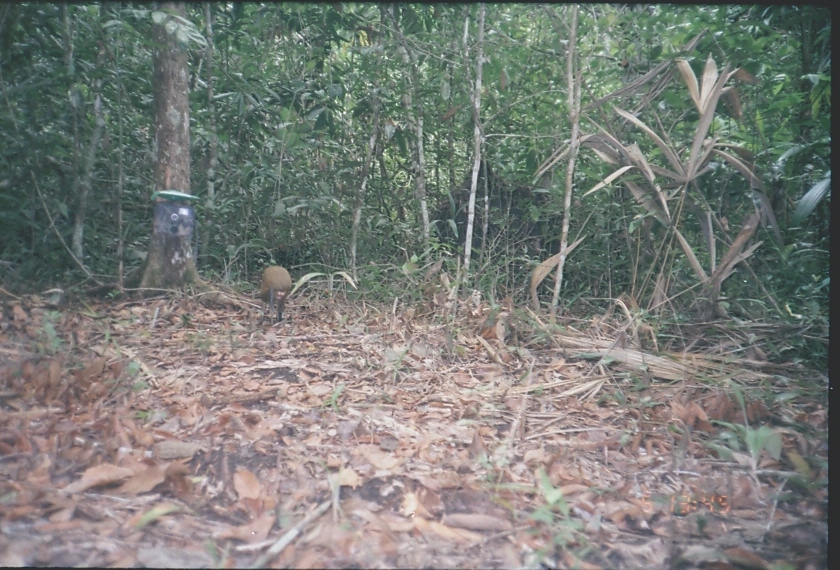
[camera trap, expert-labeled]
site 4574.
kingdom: Animalia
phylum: Chordata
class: Mammalia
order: Rodentia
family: Dasyproctidae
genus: Dasyprocta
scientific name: Dasyprocta punctata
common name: central american agouti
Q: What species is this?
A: Dasyprocta punctata (central american agouti).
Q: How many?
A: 1.